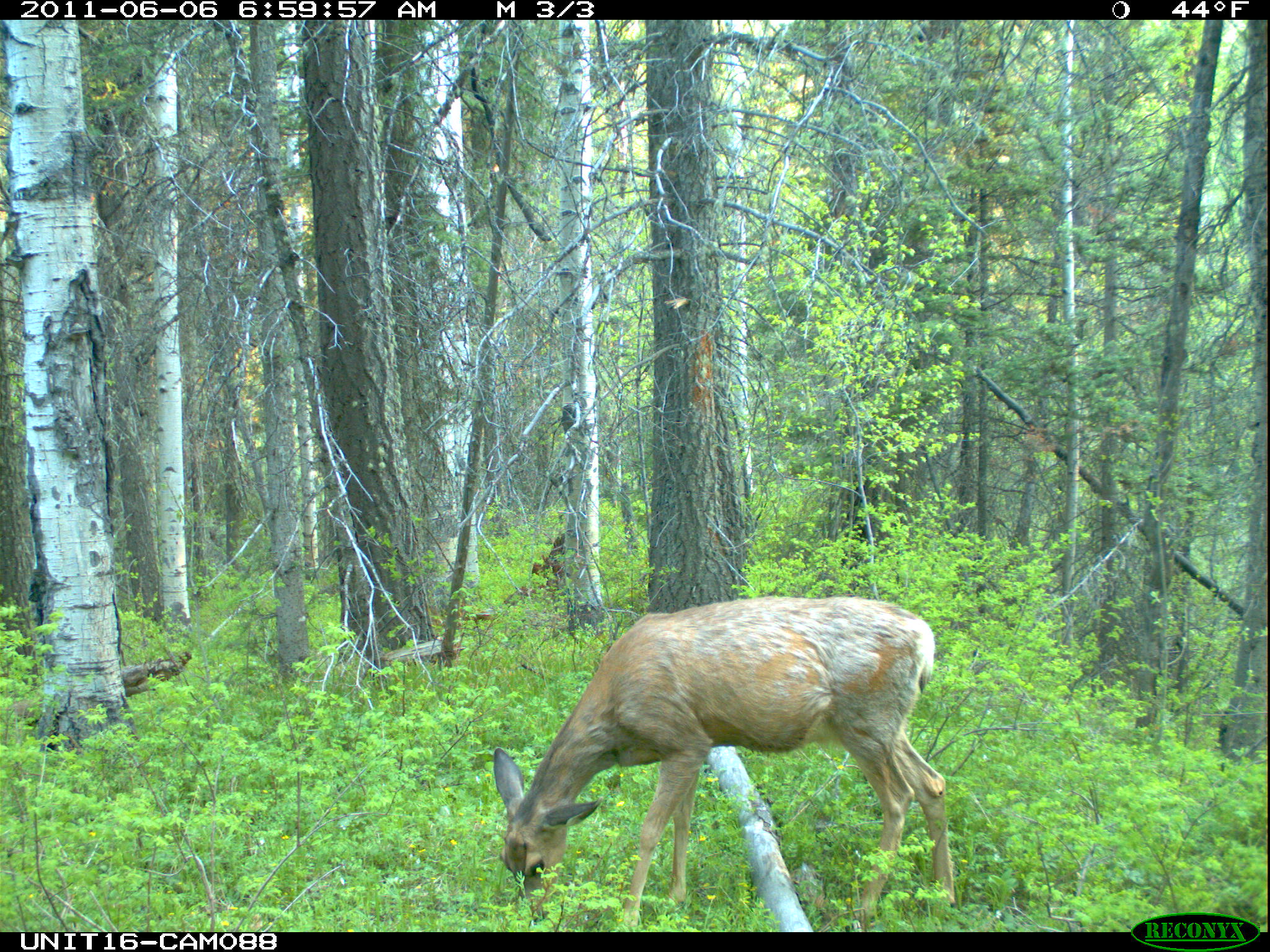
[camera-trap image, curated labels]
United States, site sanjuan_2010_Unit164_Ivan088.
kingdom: Animalia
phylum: Chordata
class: Mammalia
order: Artiodactyla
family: Cervidae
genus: Odocoileus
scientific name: Odocoileus hemionus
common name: mule deer